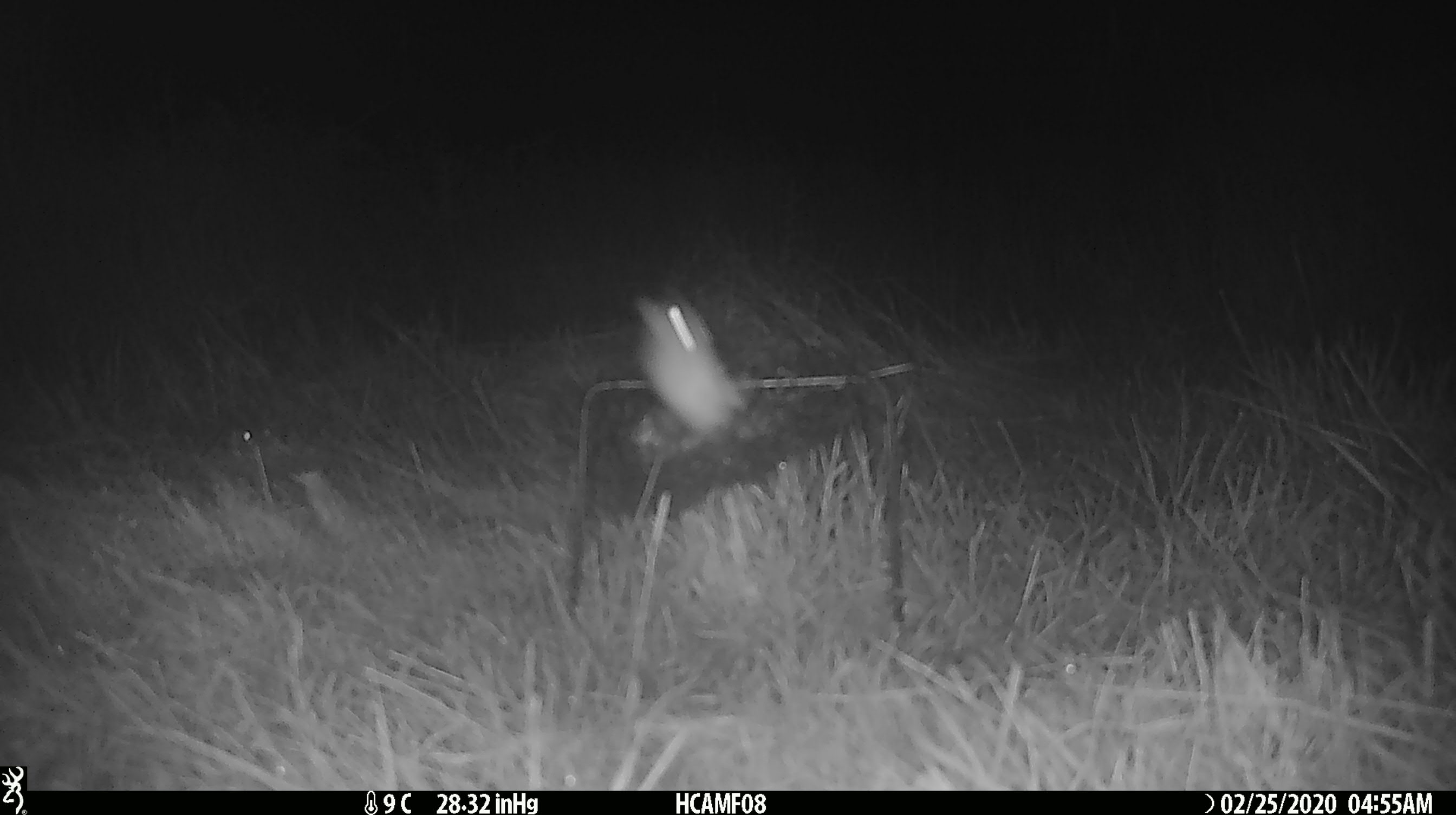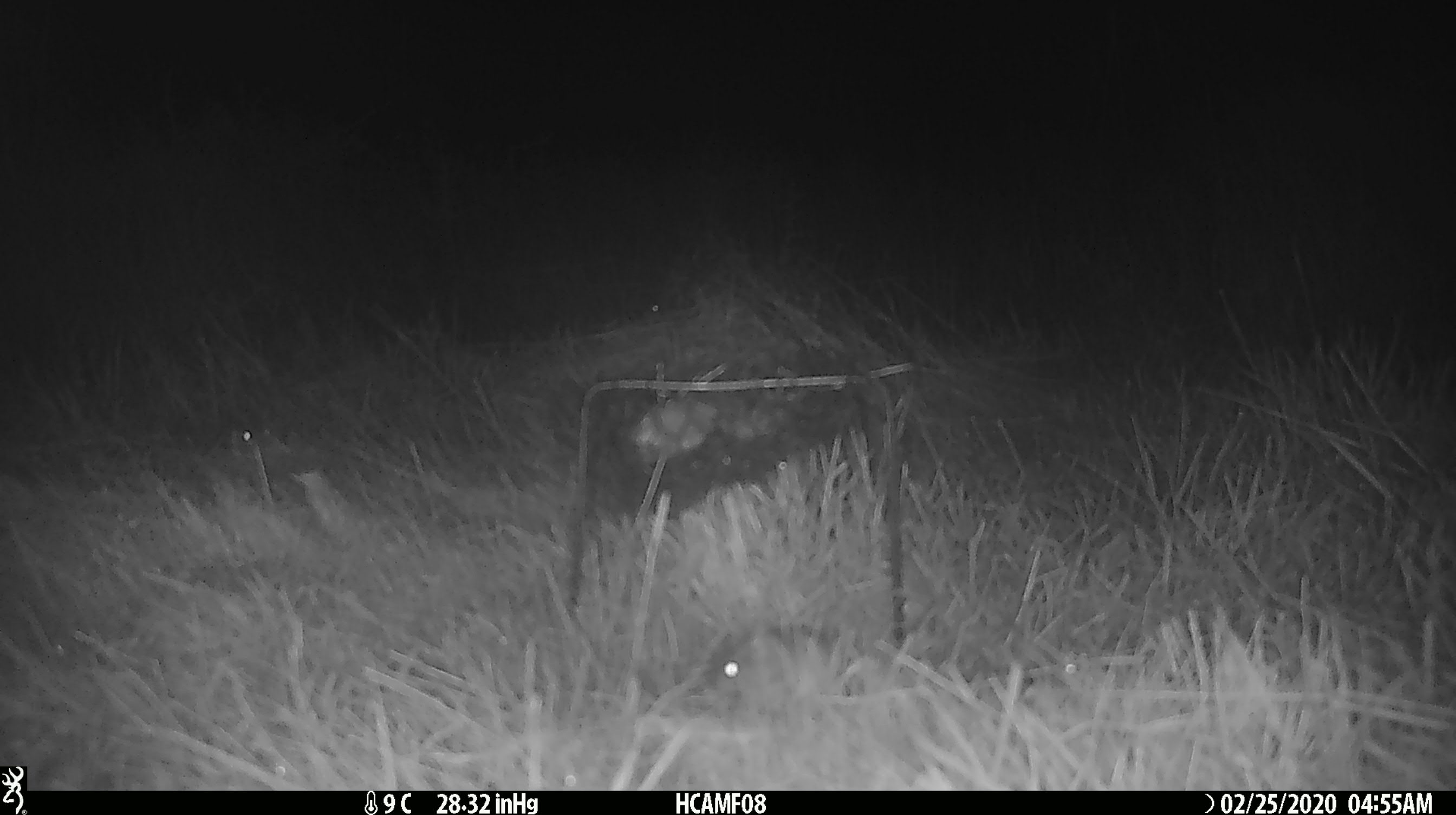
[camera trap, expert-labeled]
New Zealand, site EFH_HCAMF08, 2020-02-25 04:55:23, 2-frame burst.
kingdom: Animalia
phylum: Chordata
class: Mammalia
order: Rodentia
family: Muridae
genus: Mus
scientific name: Mus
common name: mouse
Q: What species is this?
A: Mouse (Mus).